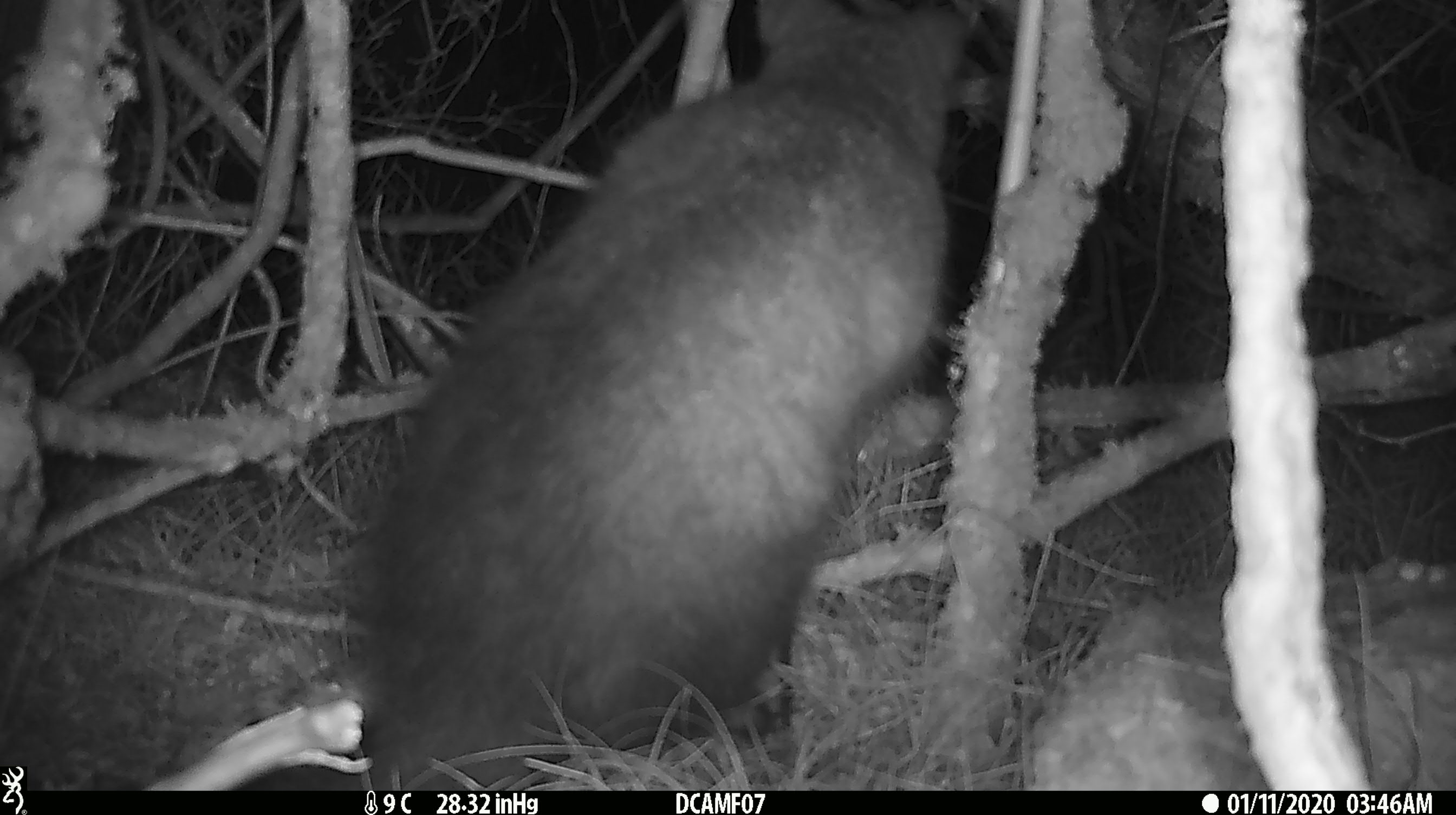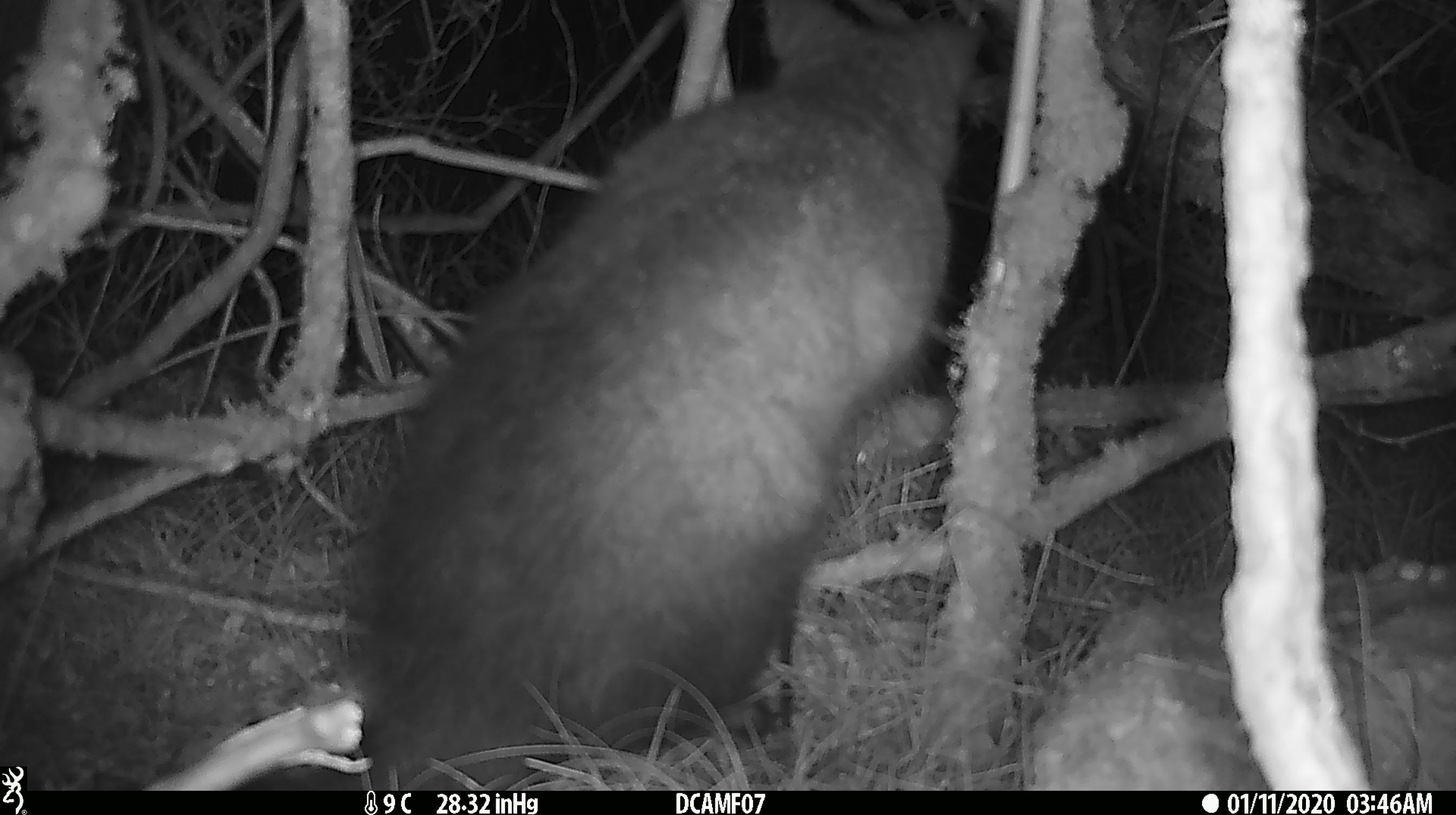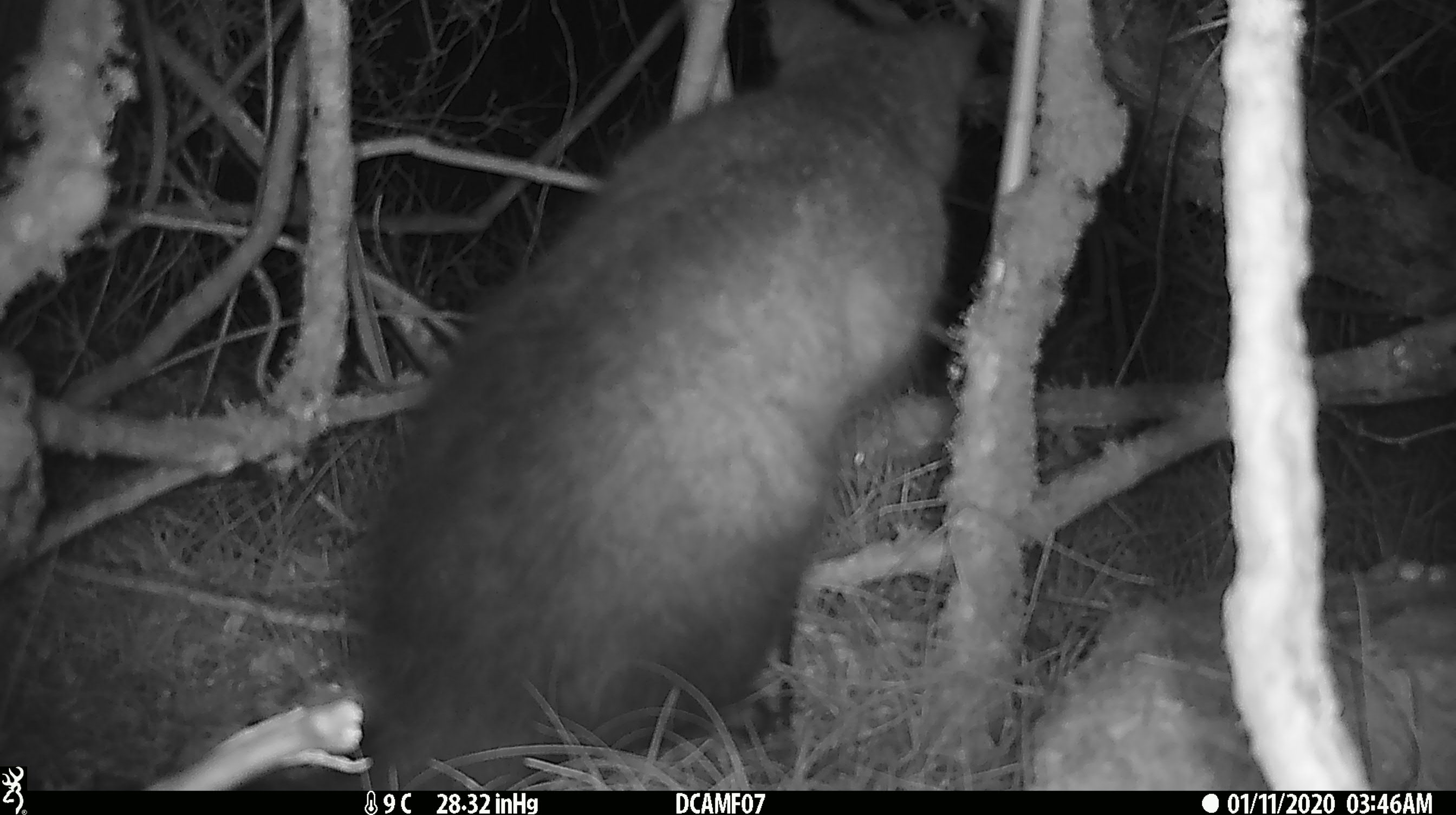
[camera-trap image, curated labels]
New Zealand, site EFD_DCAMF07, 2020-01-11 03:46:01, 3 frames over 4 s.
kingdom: Animalia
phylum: Chordata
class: Mammalia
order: Diprotodontia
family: Phalangeridae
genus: Trichosurus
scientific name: Trichosurus vulpecula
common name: common brushtail possum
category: possum